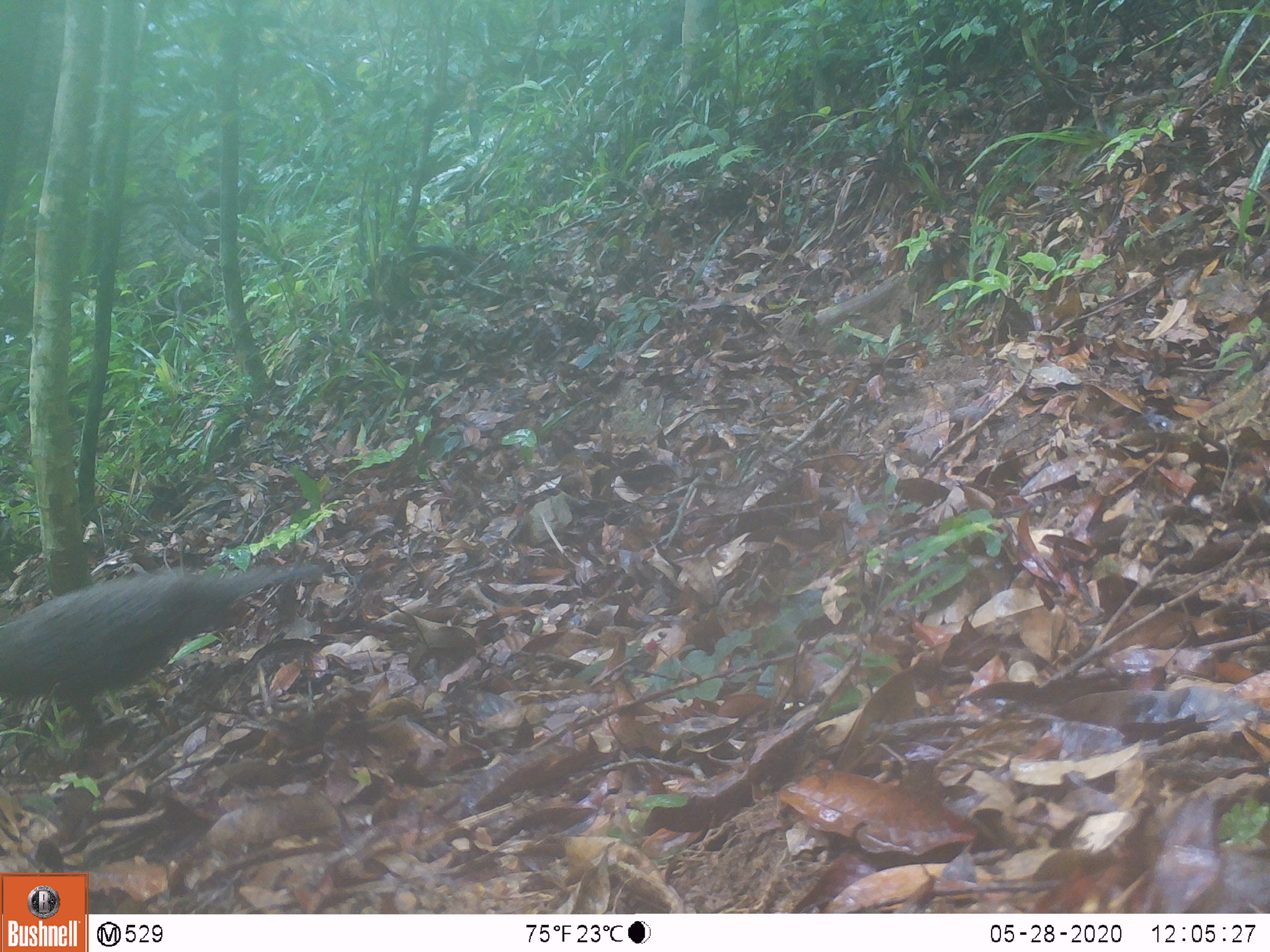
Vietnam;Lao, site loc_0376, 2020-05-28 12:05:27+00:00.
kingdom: Animalia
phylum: Chordata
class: Aves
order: Galliformes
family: Phasianidae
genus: Polyplectron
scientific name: Polyplectron bicalcaratum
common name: gray peacock-pheasant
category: grey peacock pheasant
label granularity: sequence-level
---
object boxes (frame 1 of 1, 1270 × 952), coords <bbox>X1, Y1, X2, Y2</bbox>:
grey peacock pheasant: <bbox>0, 563, 326, 700</bbox>